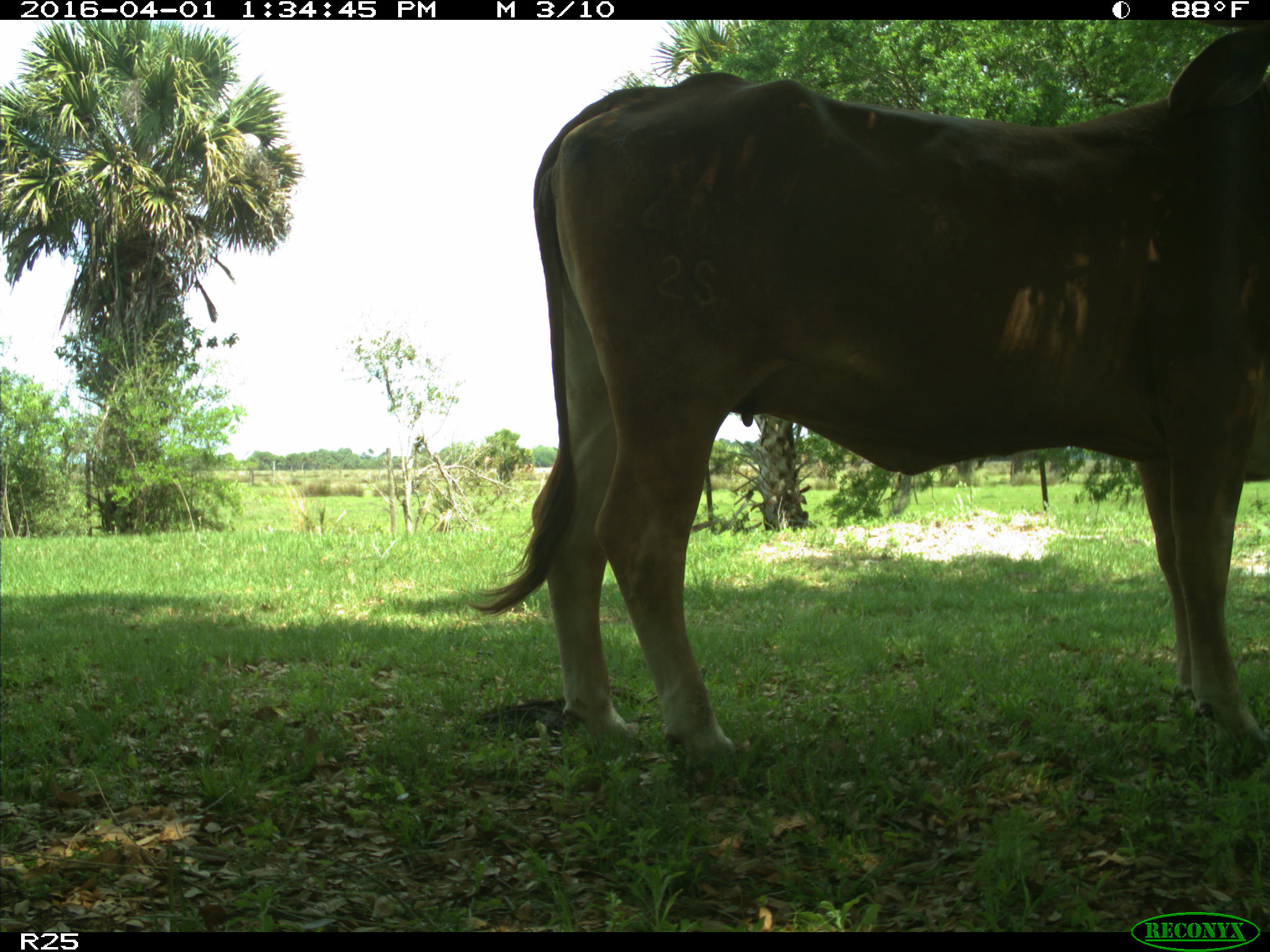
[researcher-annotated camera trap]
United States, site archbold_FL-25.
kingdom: Animalia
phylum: Chordata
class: Mammalia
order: Artiodactyla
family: Bovidae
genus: Bos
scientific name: Bos taurus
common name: domestic cow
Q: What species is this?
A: Bos taurus (domestic cow).